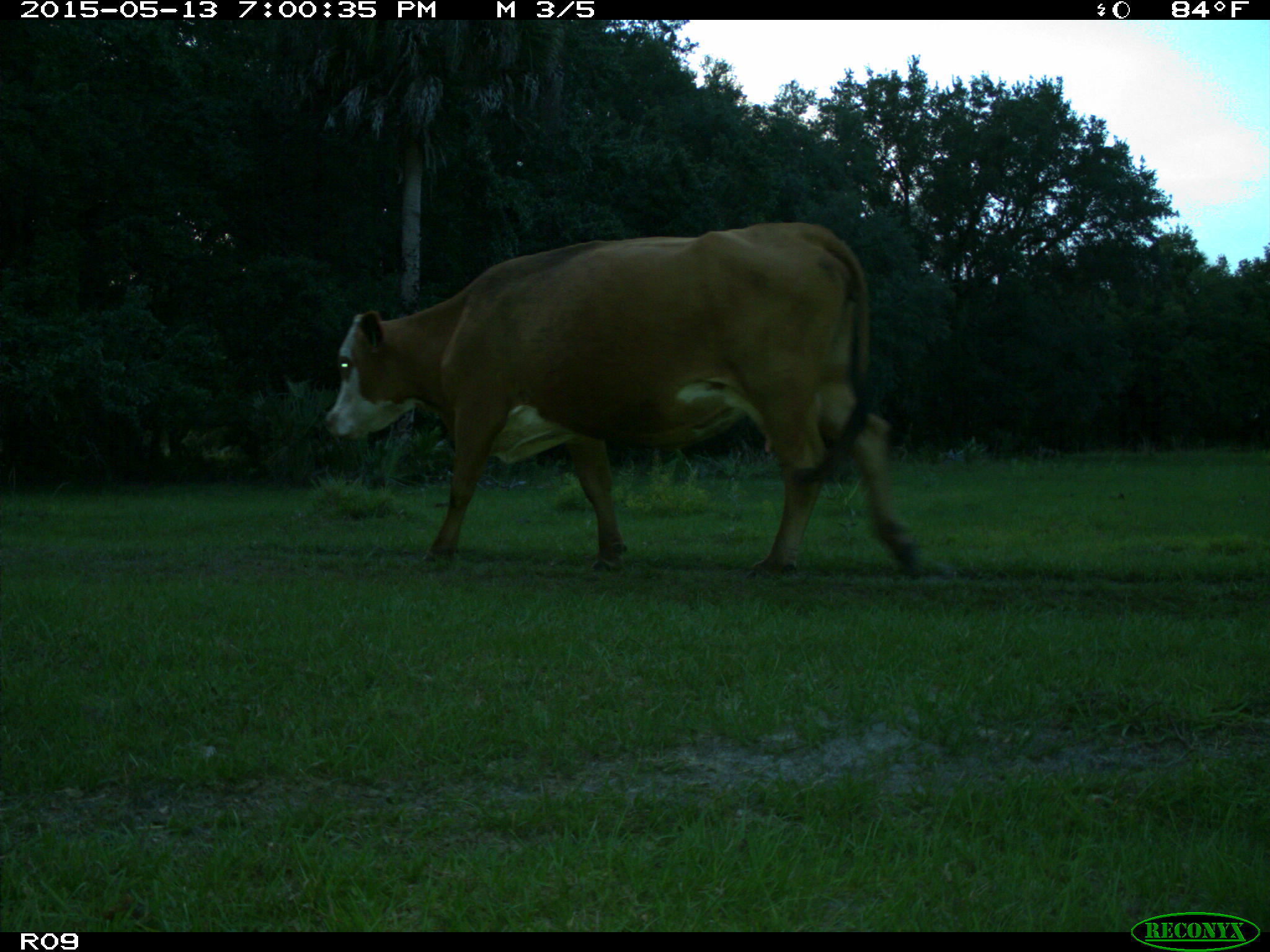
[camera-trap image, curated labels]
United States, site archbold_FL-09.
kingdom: Animalia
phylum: Chordata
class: Mammalia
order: Artiodactyla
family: Bovidae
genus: Bos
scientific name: Bos taurus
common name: domestic cow